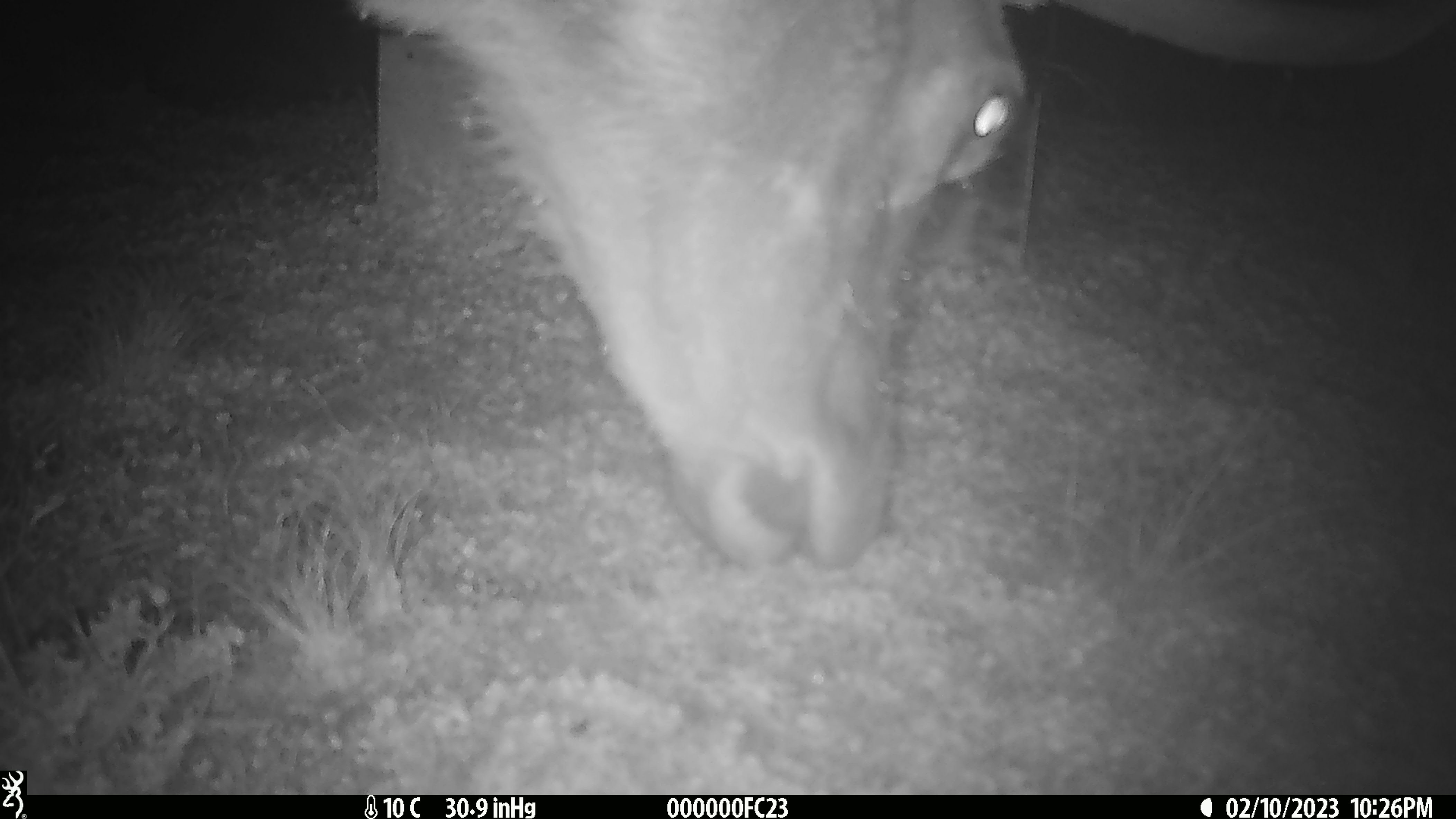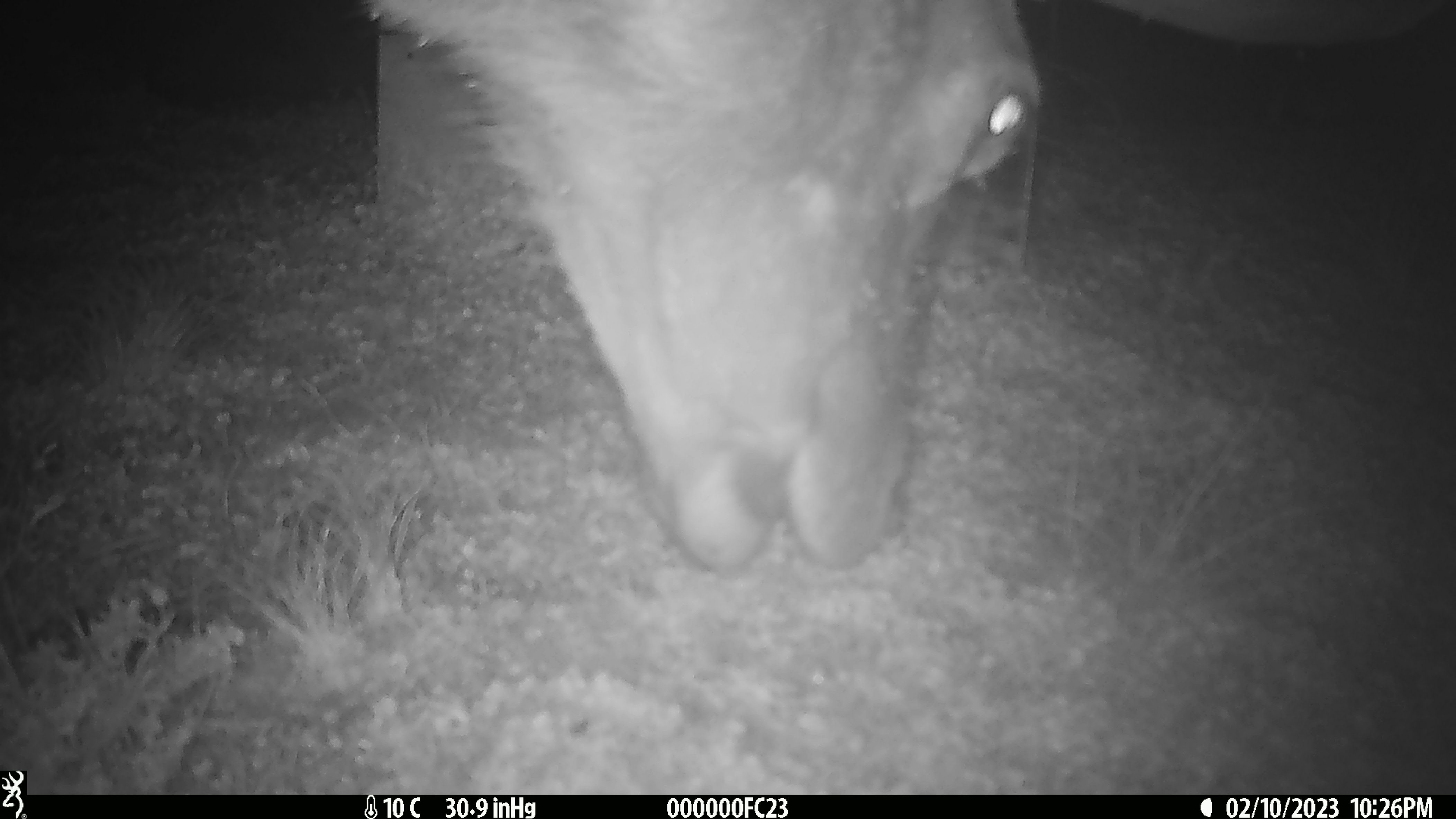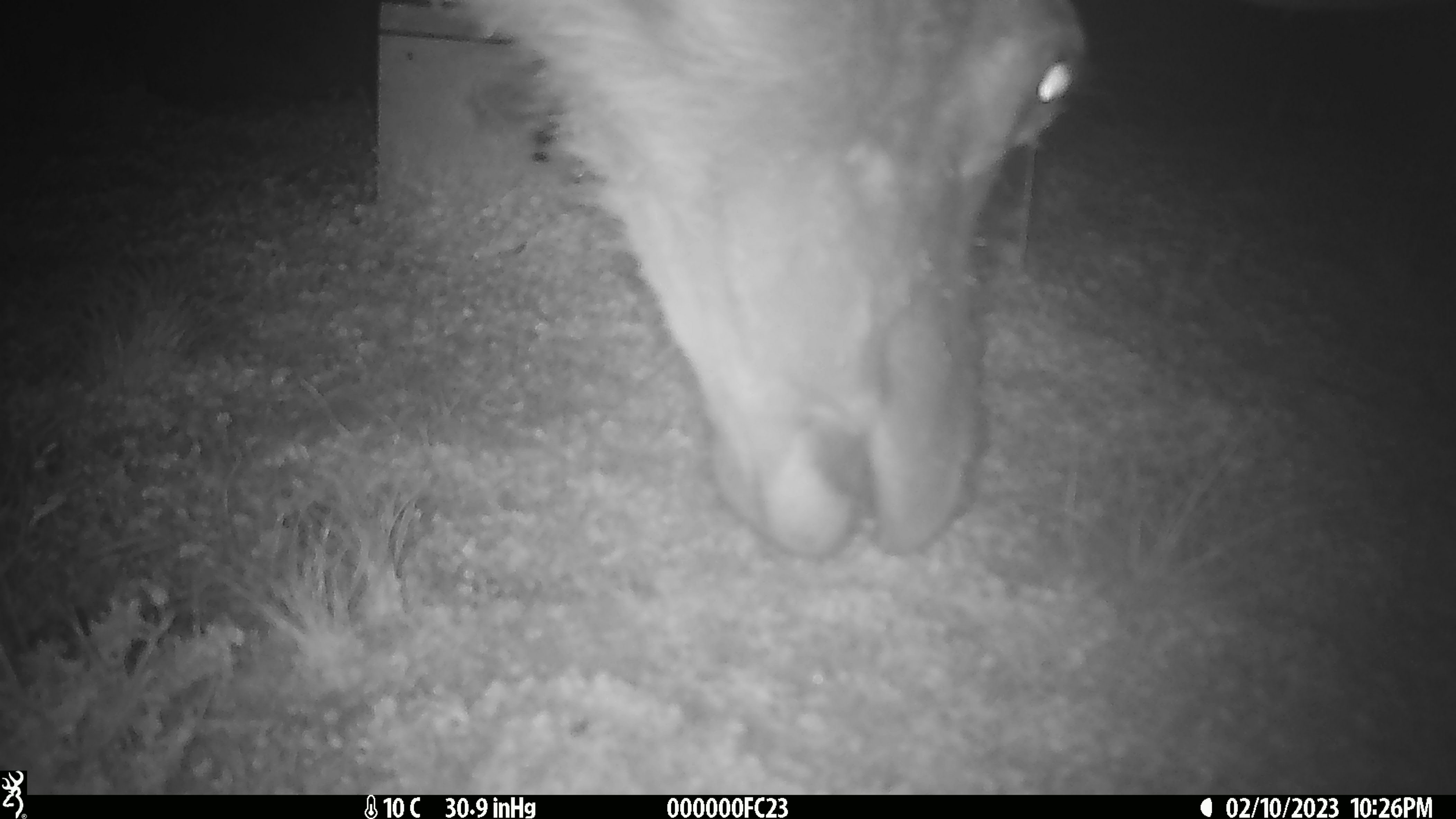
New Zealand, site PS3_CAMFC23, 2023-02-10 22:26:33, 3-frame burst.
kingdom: Animalia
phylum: Chordata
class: Mammalia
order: Artiodactyla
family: Cervidae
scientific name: Cervidae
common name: deer